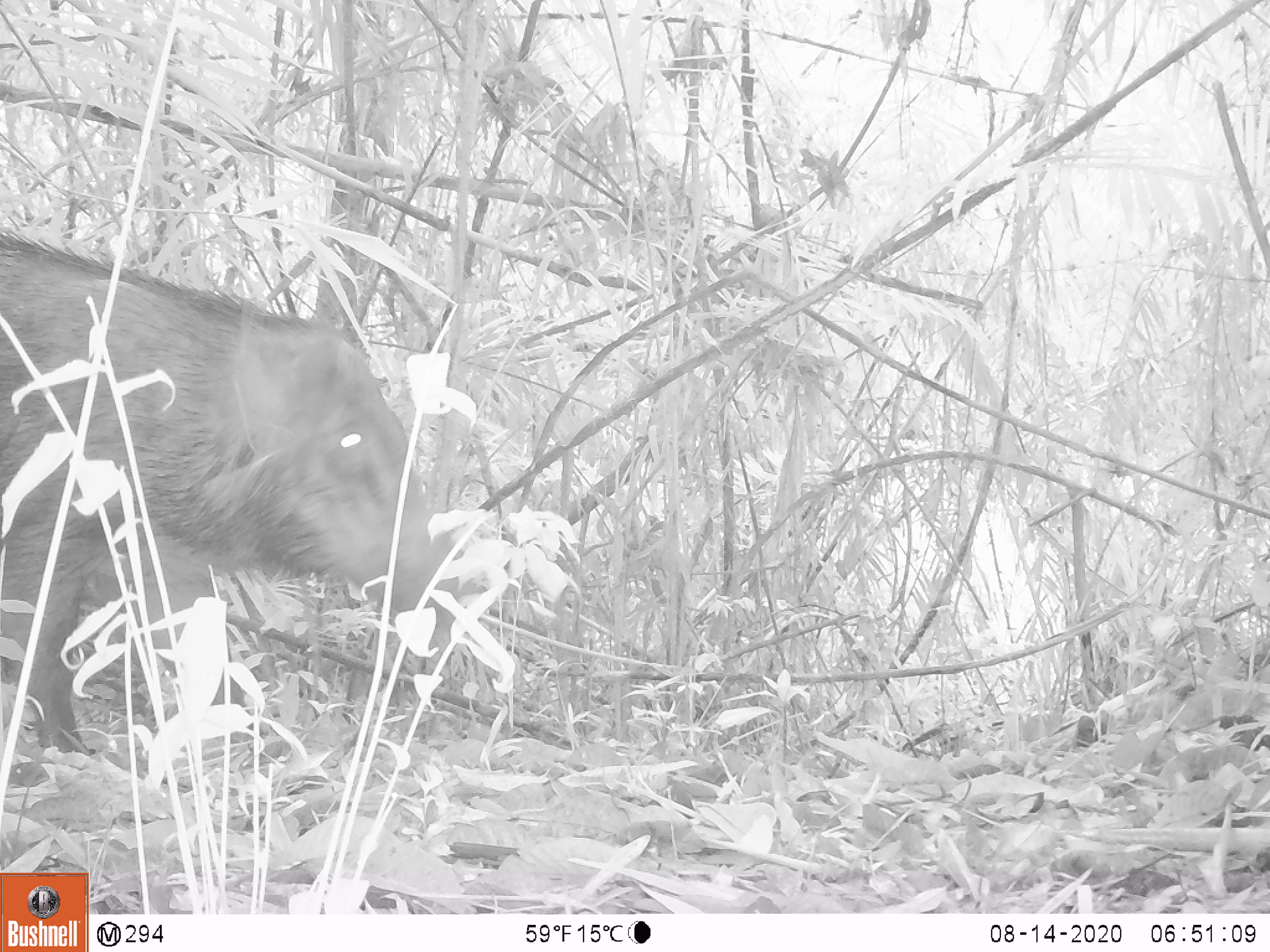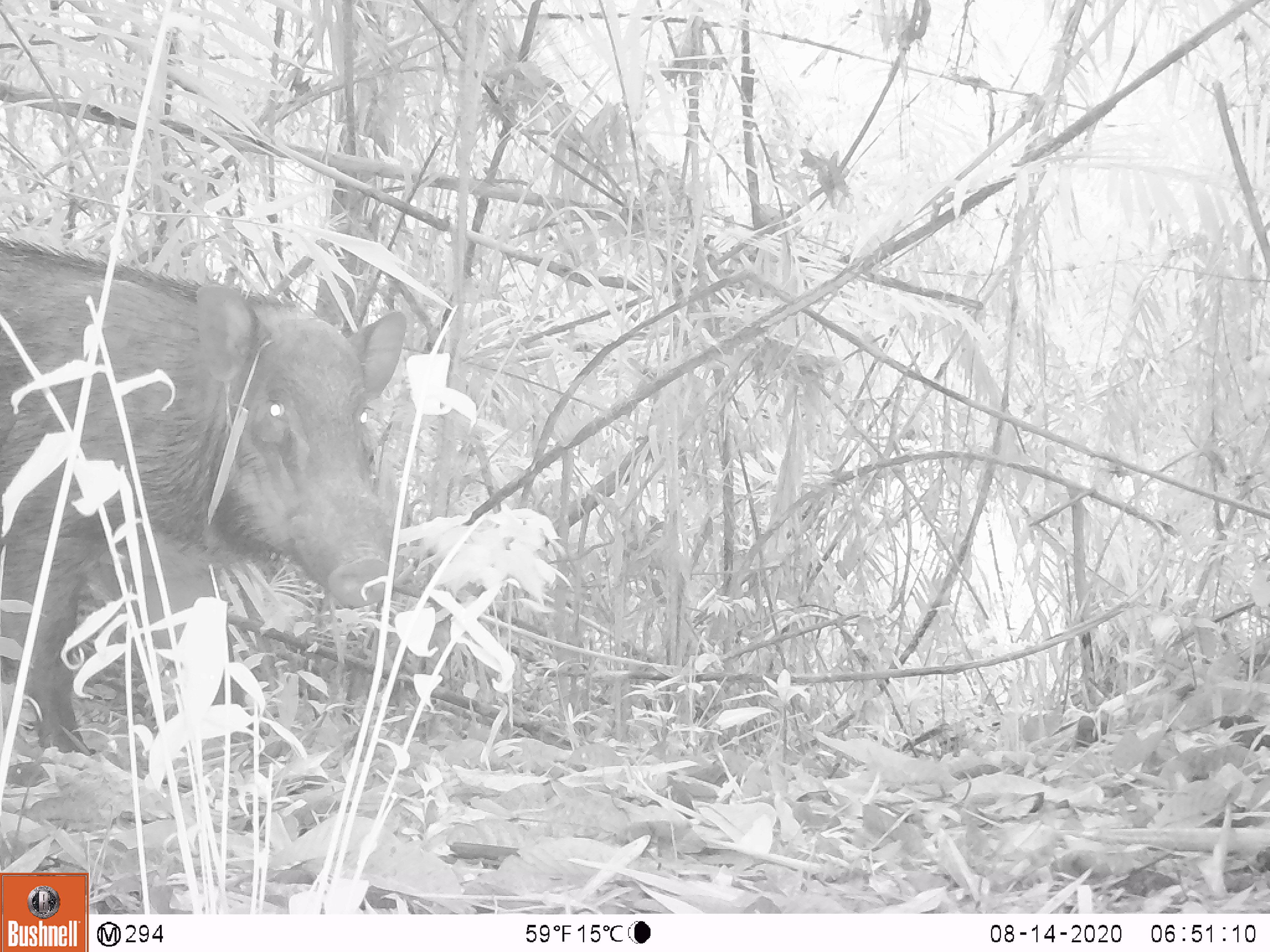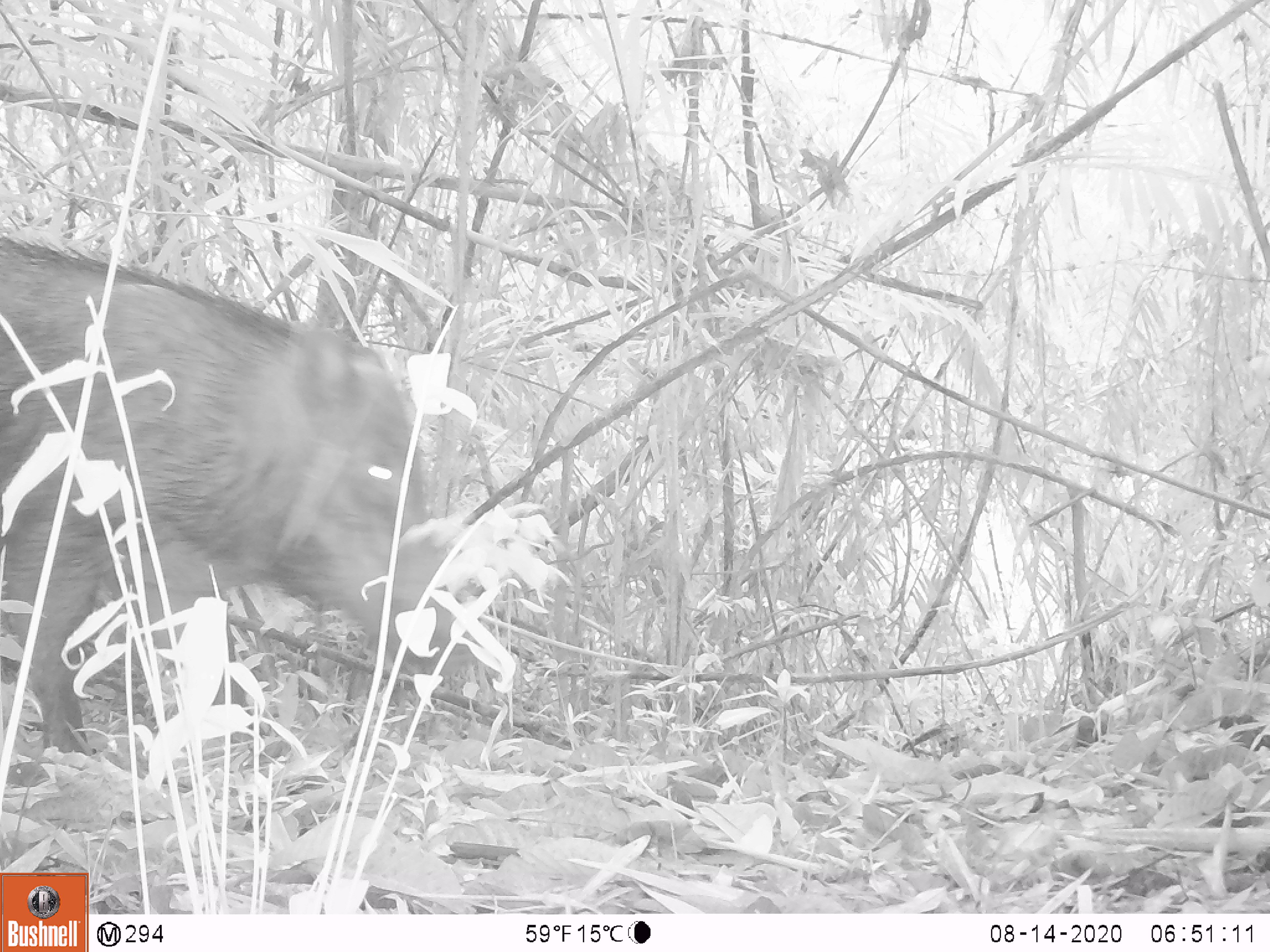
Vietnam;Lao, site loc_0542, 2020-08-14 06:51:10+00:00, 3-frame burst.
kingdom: Animalia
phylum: Chordata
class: Mammalia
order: Artiodactyla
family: Suidae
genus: Sus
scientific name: Sus scrofa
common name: eurasian wild pig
Eurasian wild pig (Sus scrofa). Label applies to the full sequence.